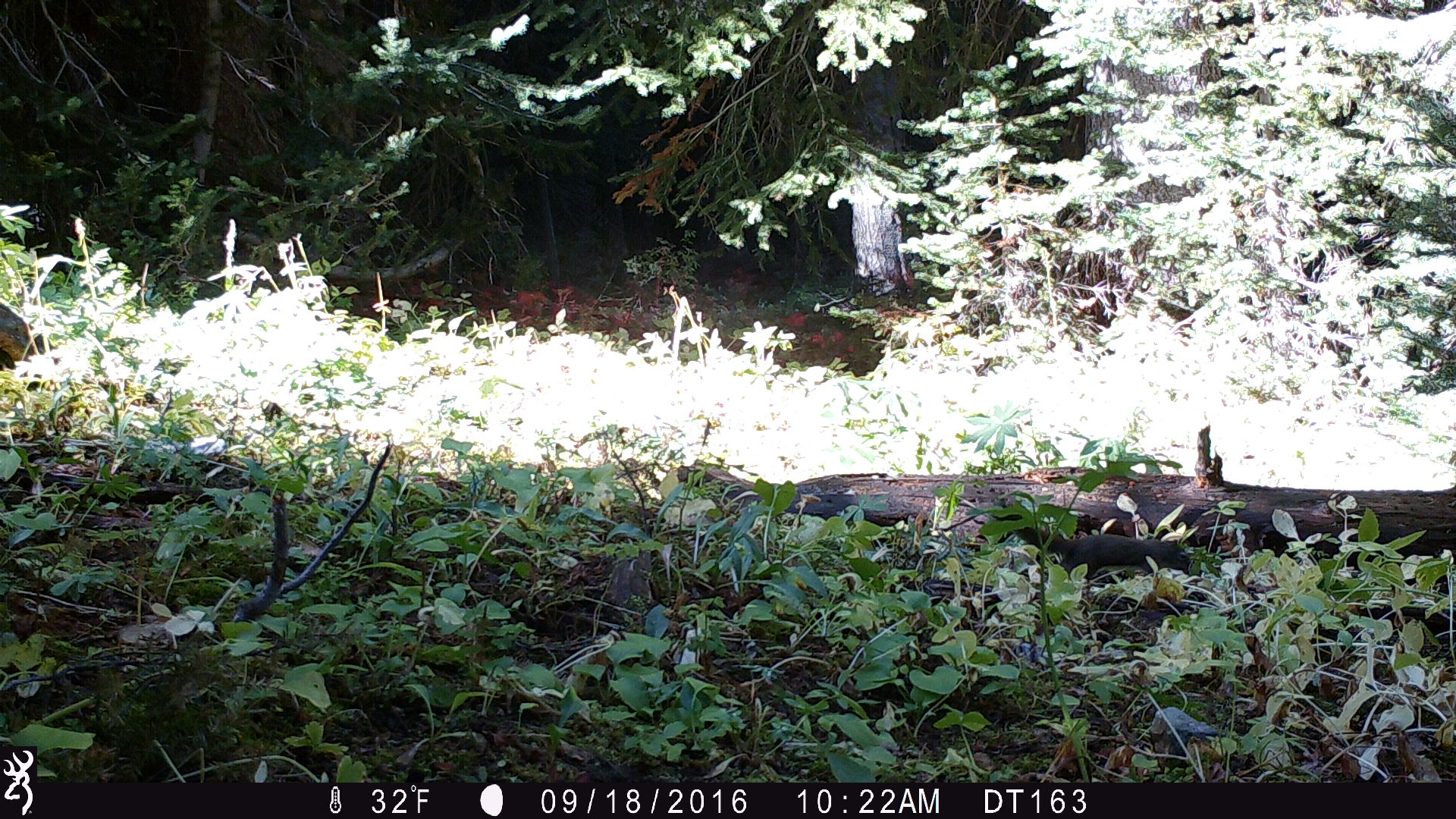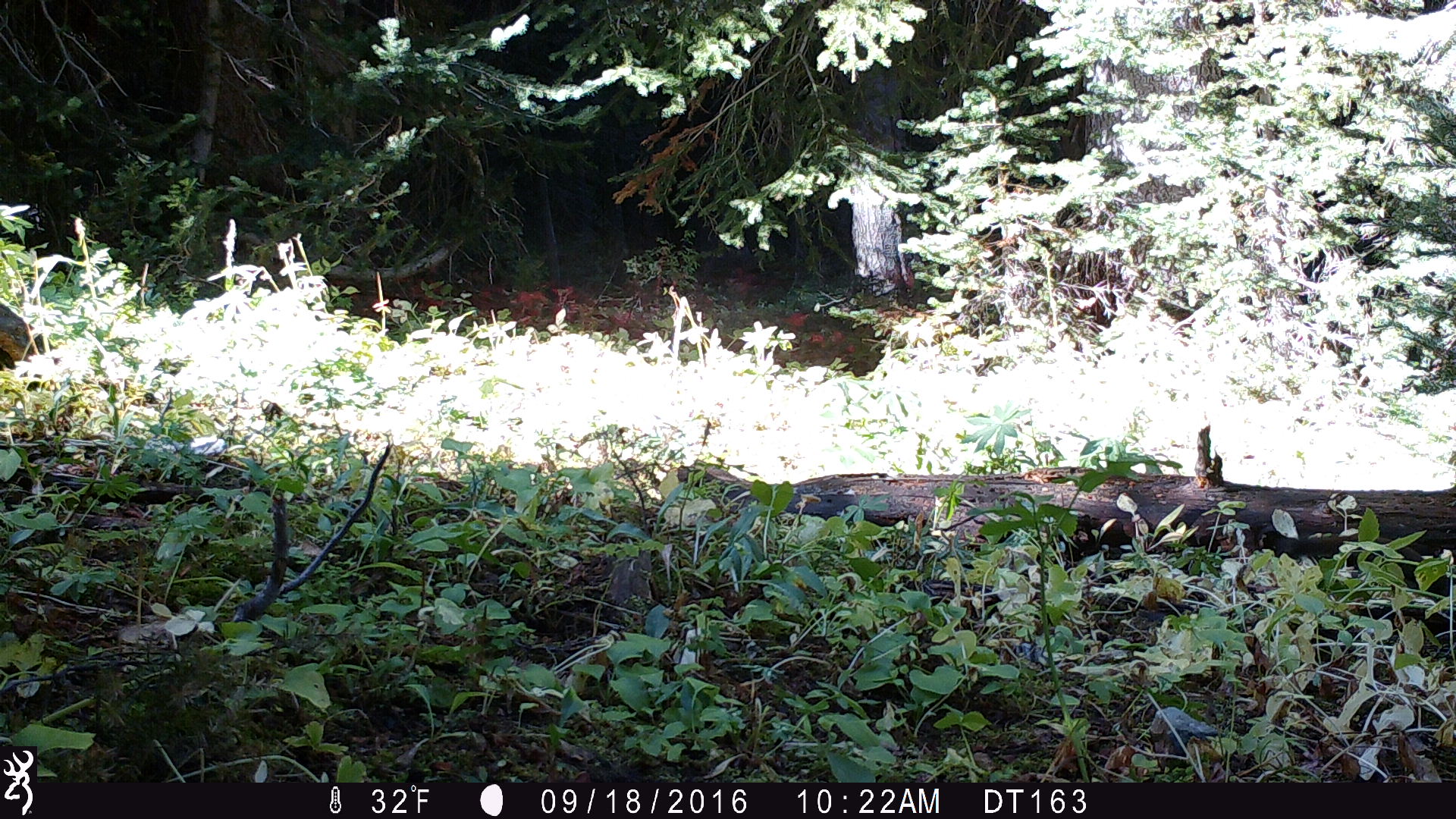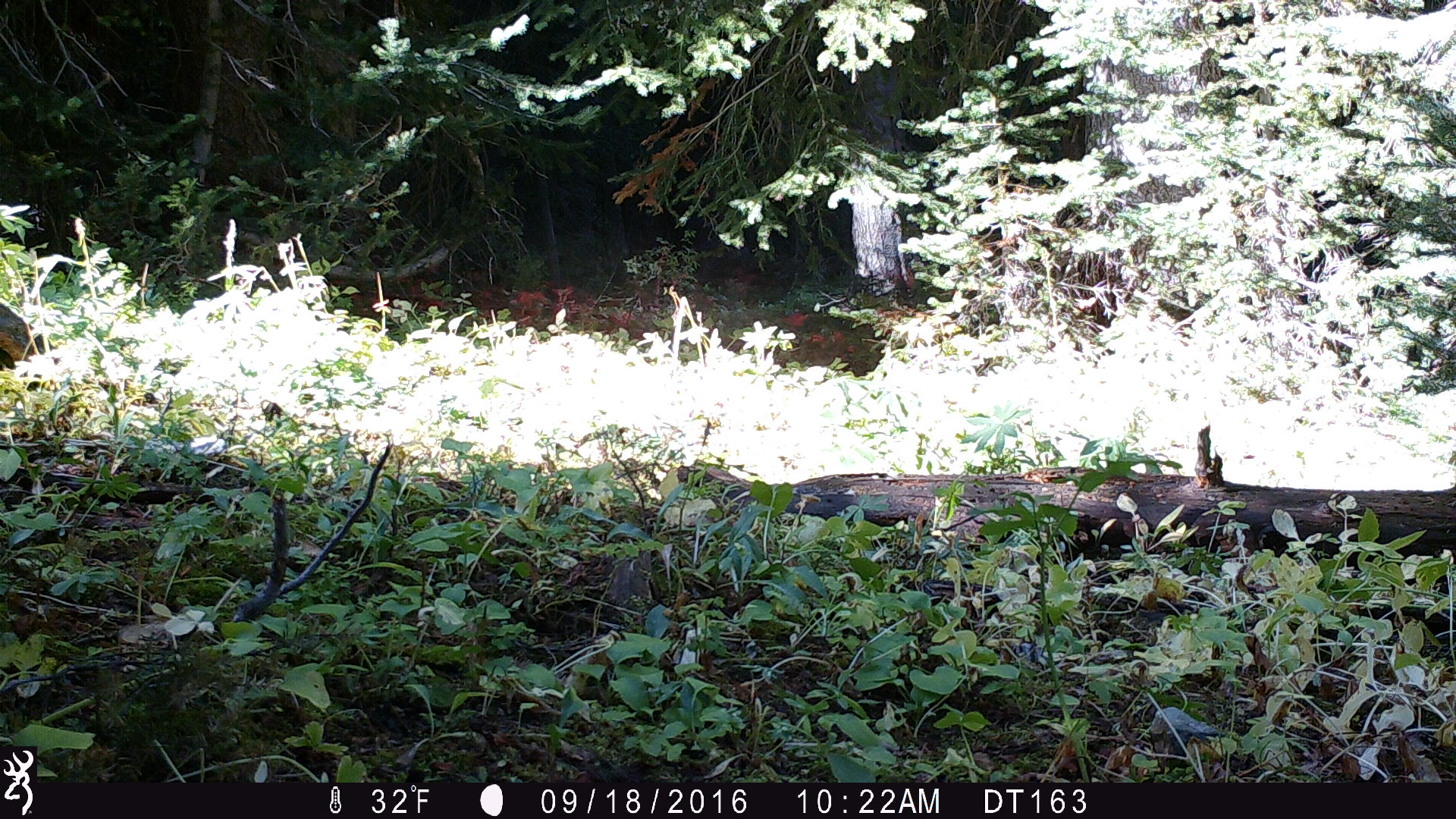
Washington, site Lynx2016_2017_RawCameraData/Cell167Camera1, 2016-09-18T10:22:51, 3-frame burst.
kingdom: Animalia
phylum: Chordata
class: Mammalia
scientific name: Mammalia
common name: small mammal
Small mammal (Mammalia). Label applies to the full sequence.